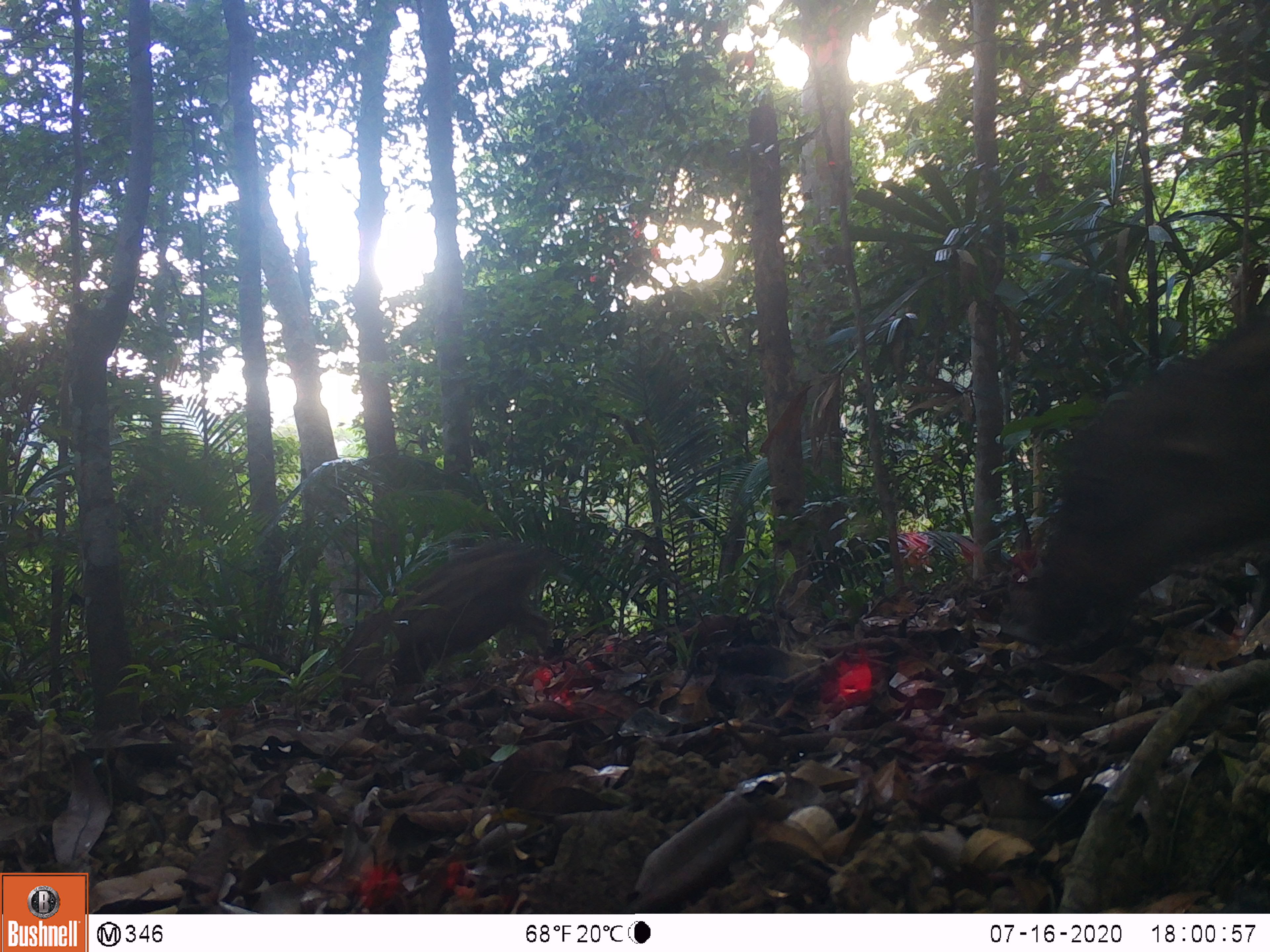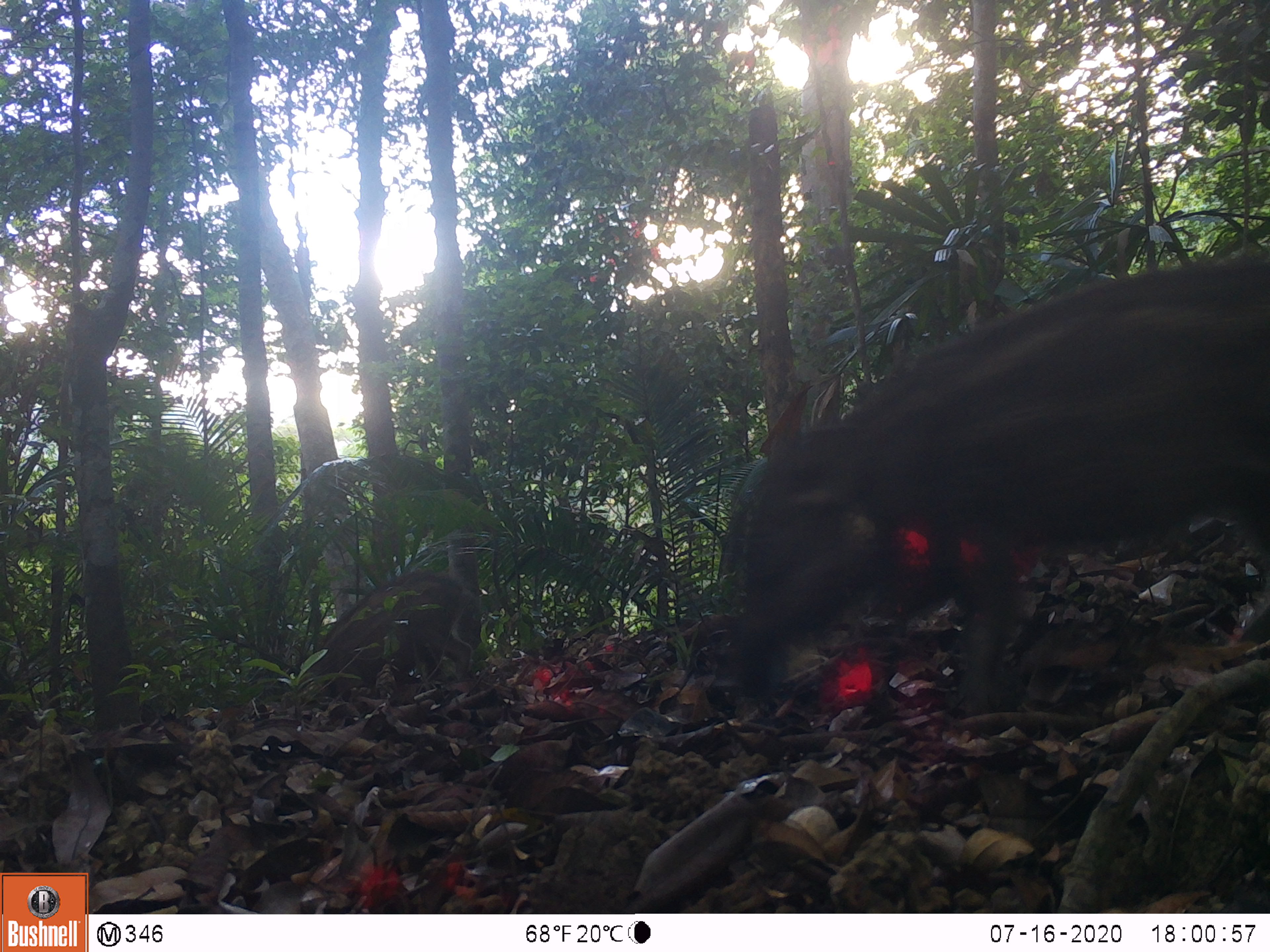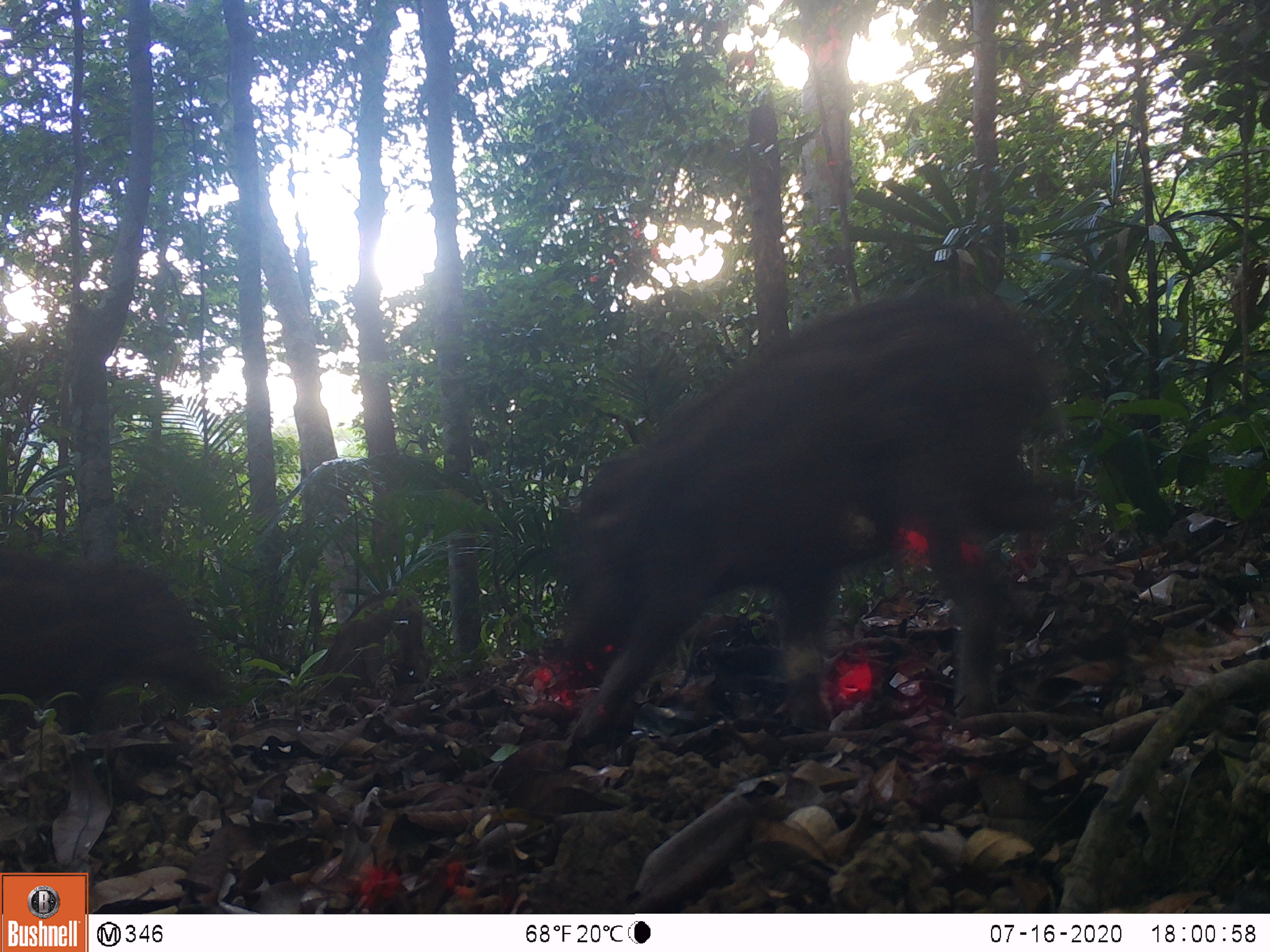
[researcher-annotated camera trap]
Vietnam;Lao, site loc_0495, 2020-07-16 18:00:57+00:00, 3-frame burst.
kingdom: Animalia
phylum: Chordata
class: Mammalia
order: Artiodactyla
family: Suidae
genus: Sus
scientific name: Sus scrofa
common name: eurasian wild pig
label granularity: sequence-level